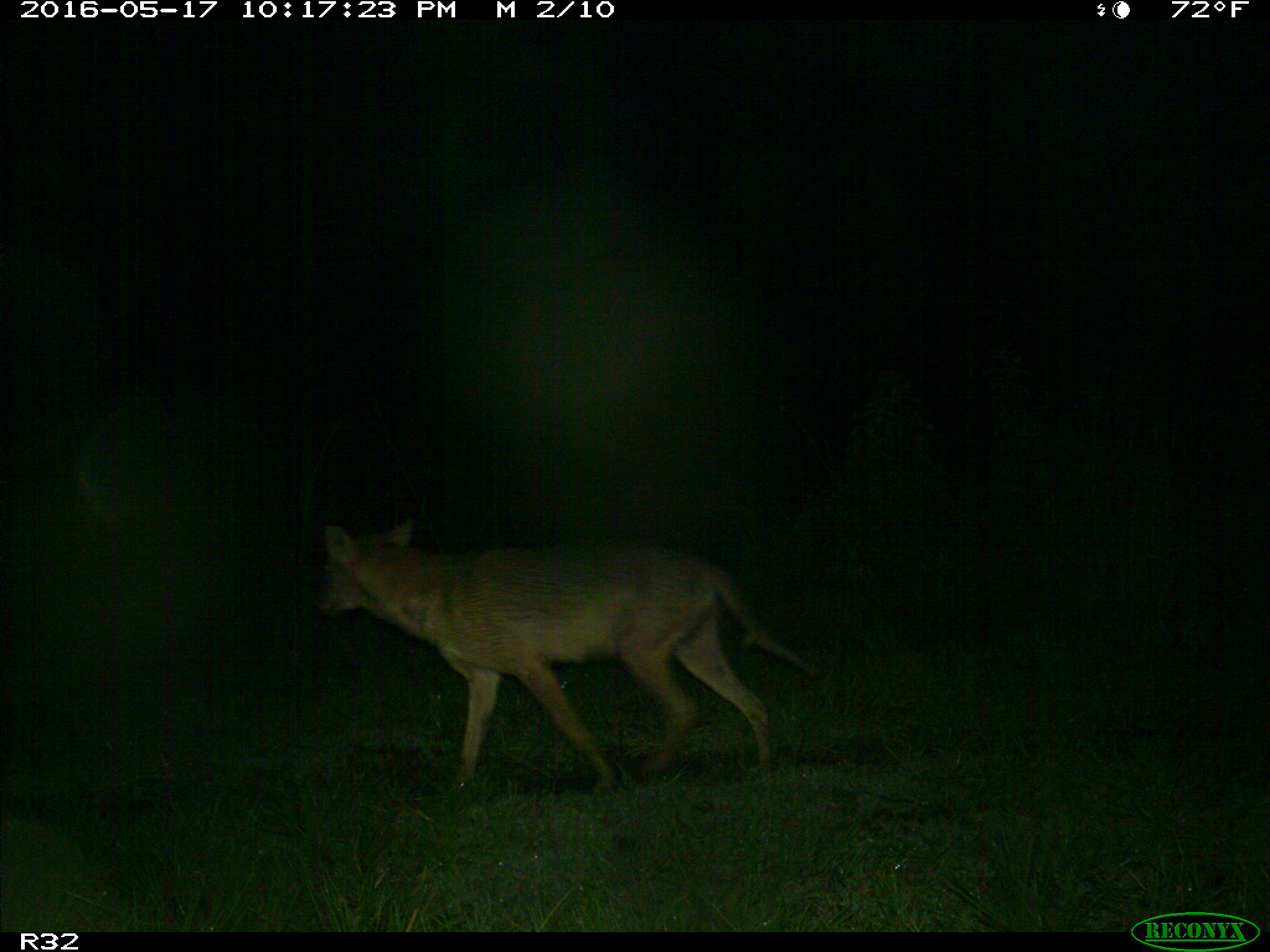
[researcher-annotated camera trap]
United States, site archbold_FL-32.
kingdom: Animalia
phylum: Chordata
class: Mammalia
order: Carnivora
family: Canidae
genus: Canis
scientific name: Canis latrans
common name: coyote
Canis latrans (coyote).